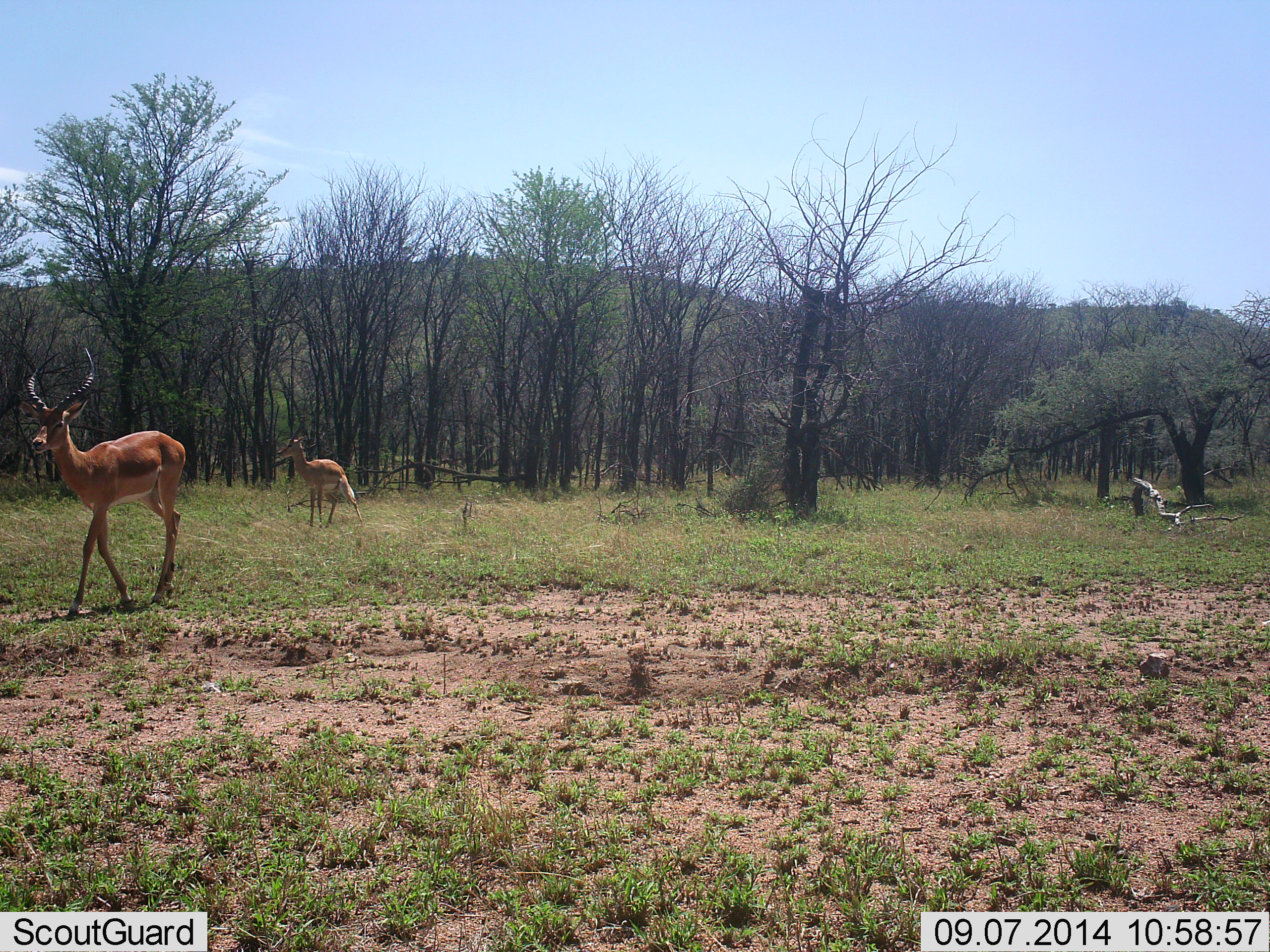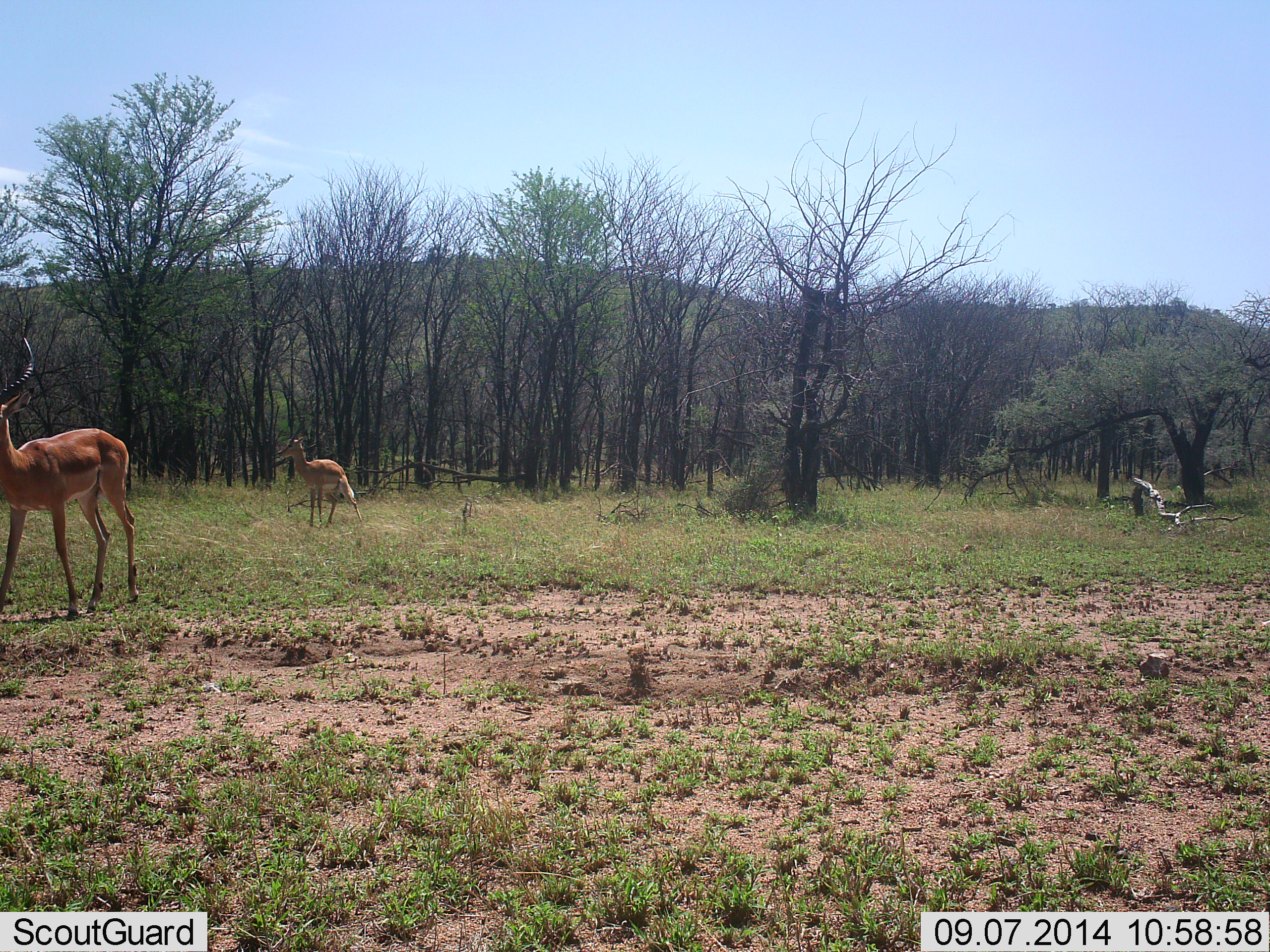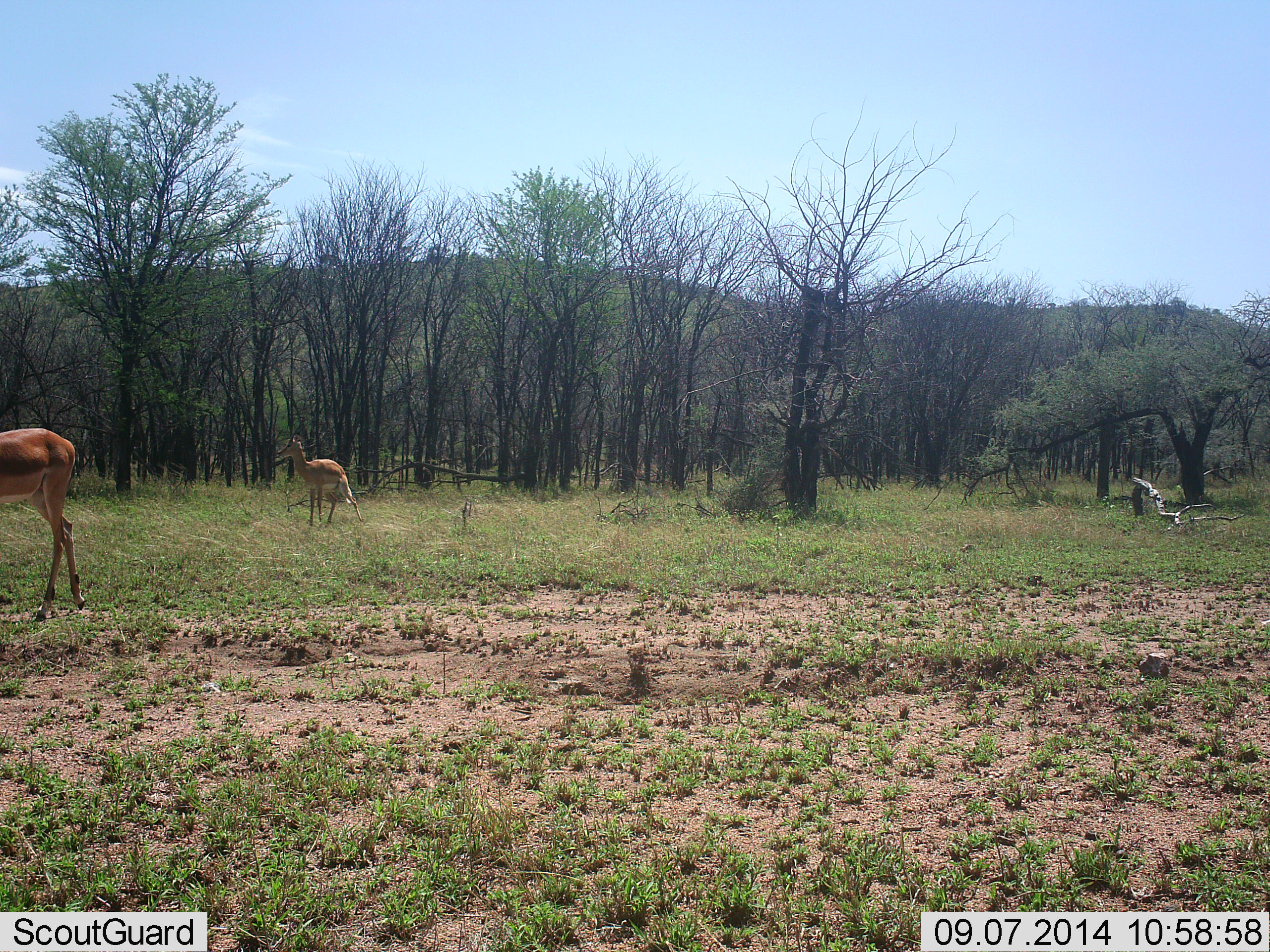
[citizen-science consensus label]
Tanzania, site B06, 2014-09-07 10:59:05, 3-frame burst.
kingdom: Animalia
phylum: Chordata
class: Mammalia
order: Artiodactyla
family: Bovidae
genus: Aepyceros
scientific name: Aepyceros melampus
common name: impala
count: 2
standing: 80%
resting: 0%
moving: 60%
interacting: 0%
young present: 0%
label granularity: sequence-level